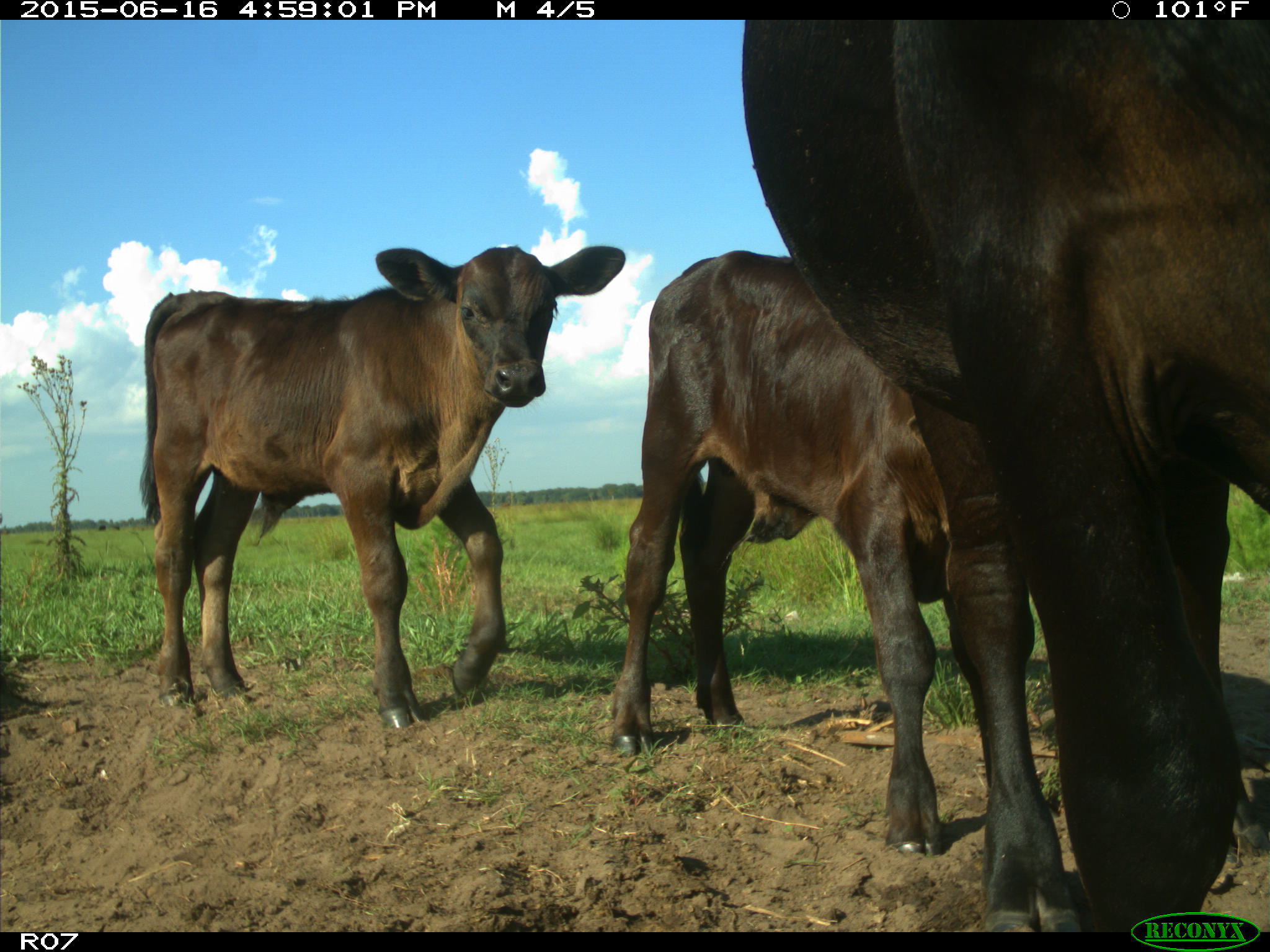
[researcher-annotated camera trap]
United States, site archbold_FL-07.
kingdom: Animalia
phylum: Chordata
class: Mammalia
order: Artiodactyla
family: Bovidae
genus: Bos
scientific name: Bos taurus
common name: domestic cow